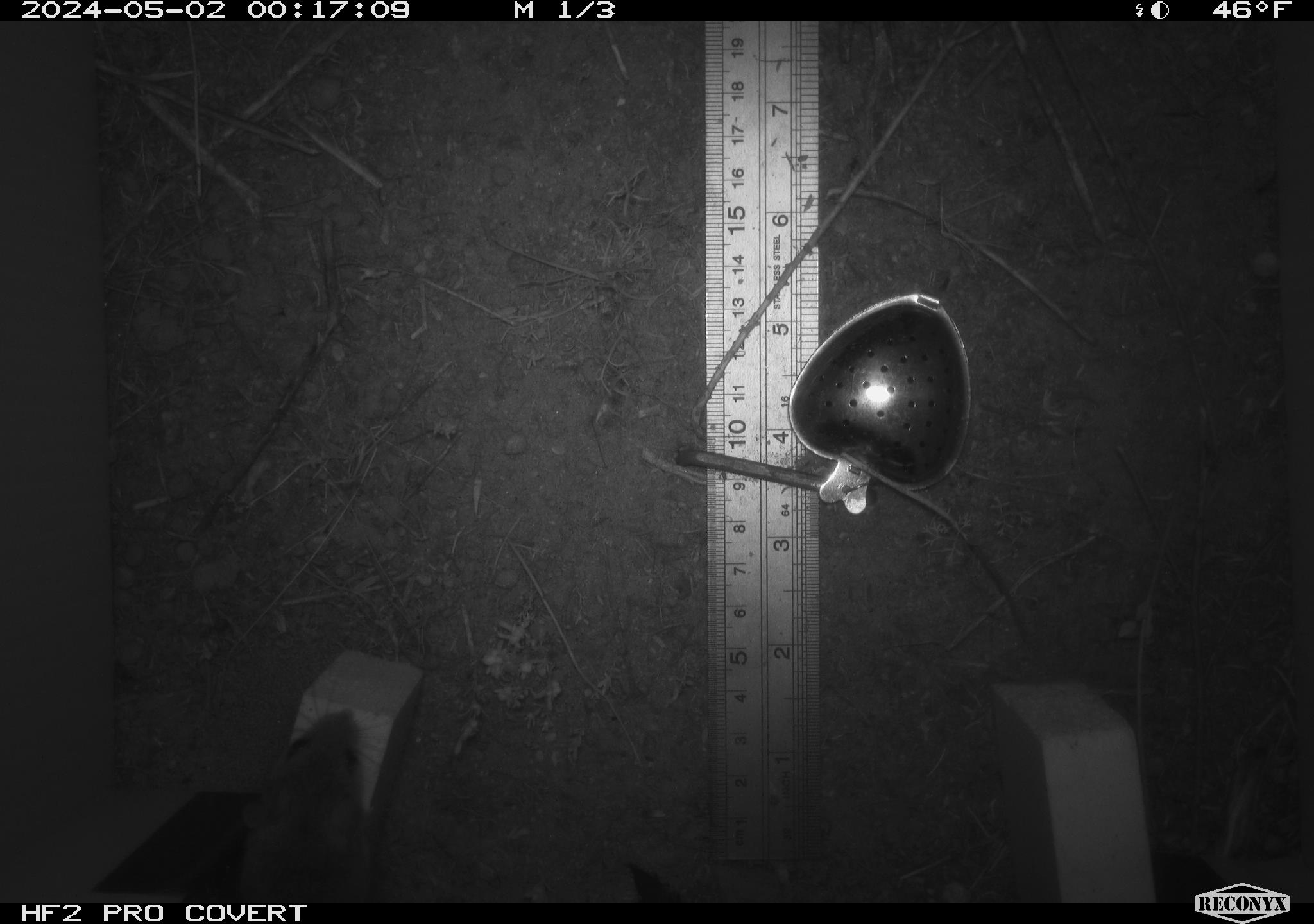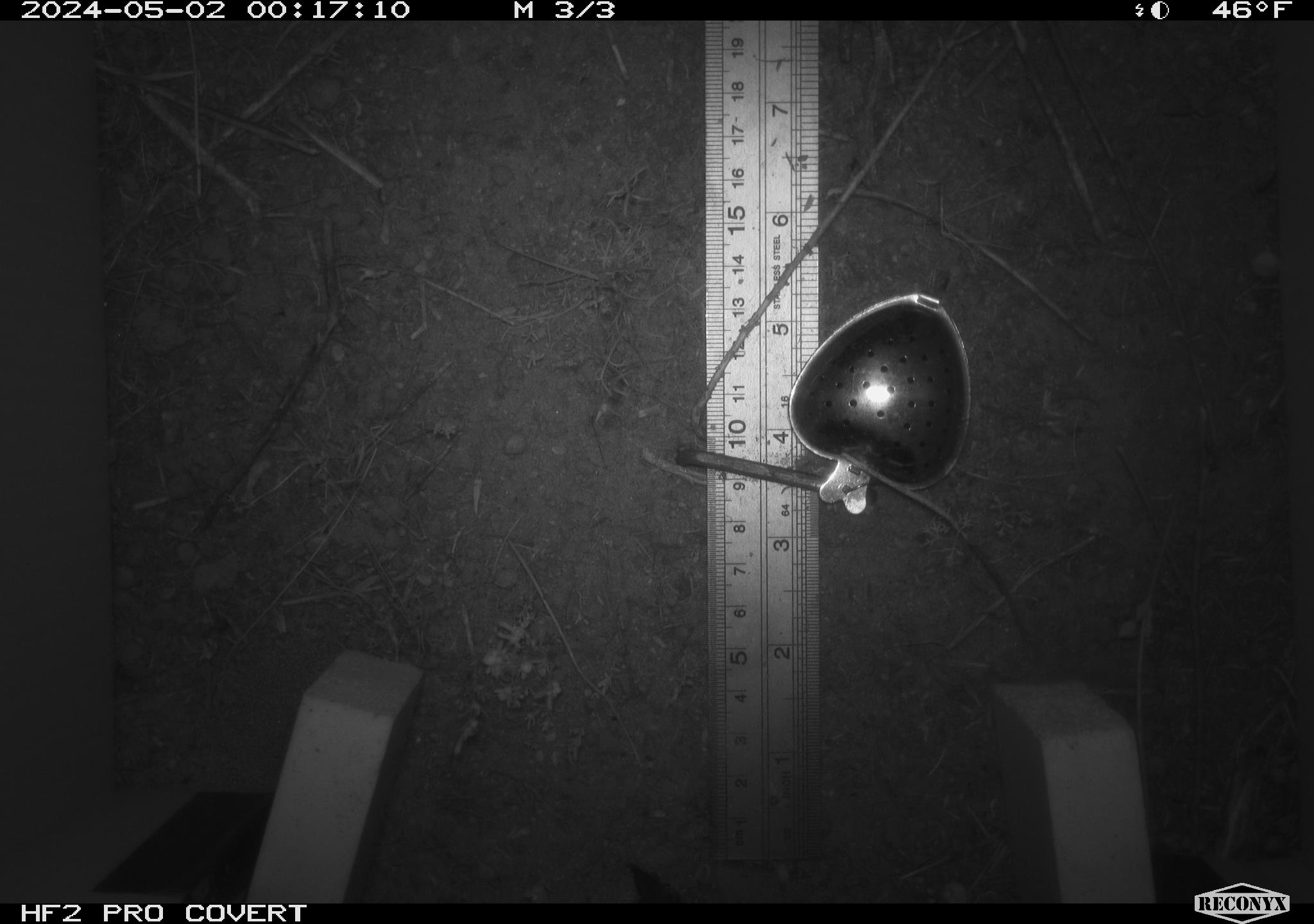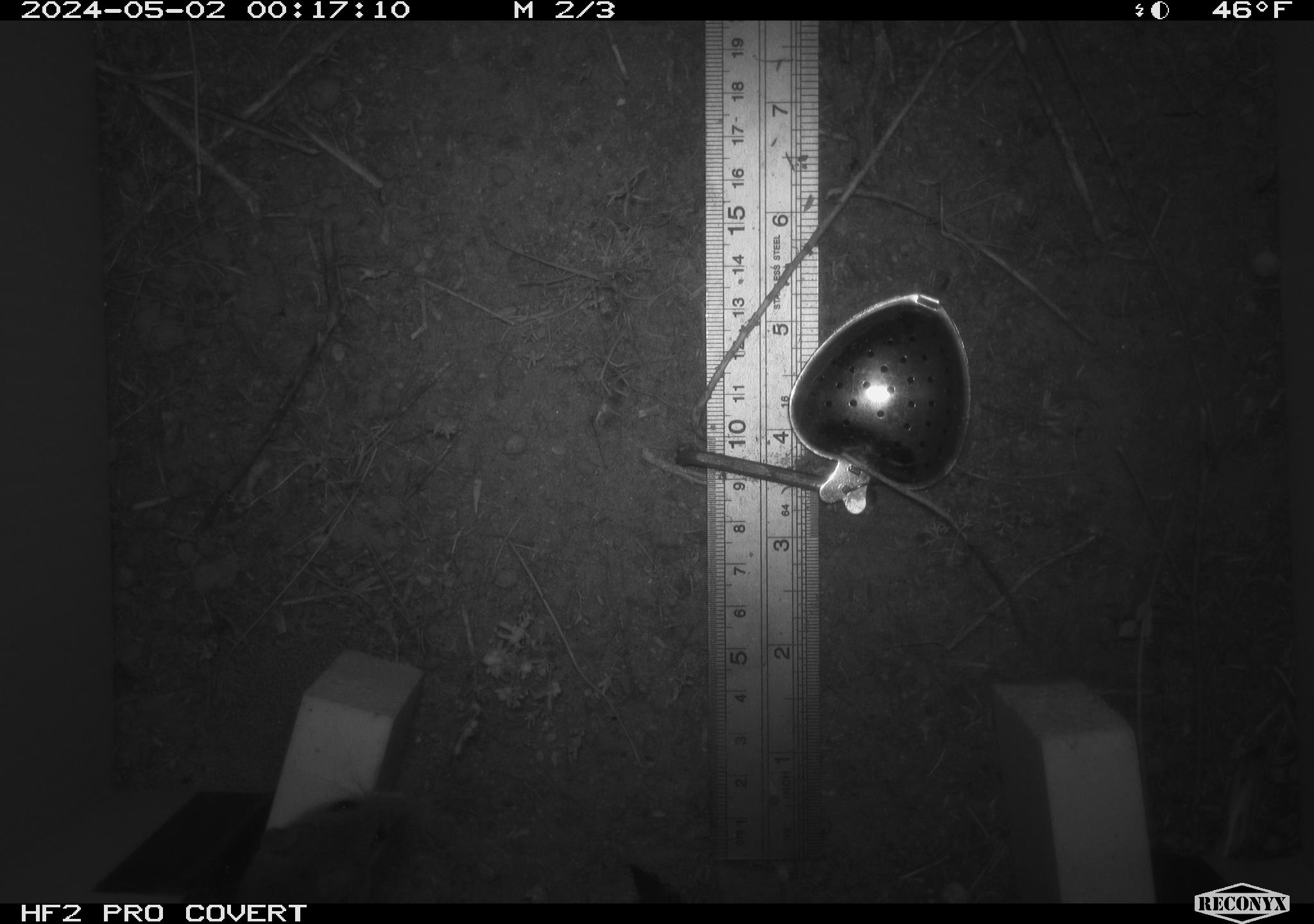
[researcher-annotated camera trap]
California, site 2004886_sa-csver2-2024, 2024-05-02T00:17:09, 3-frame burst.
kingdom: Animalia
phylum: Chordata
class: Mammalia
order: Rodentia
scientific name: Rodentia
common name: rodent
Rodent (Rodentia).